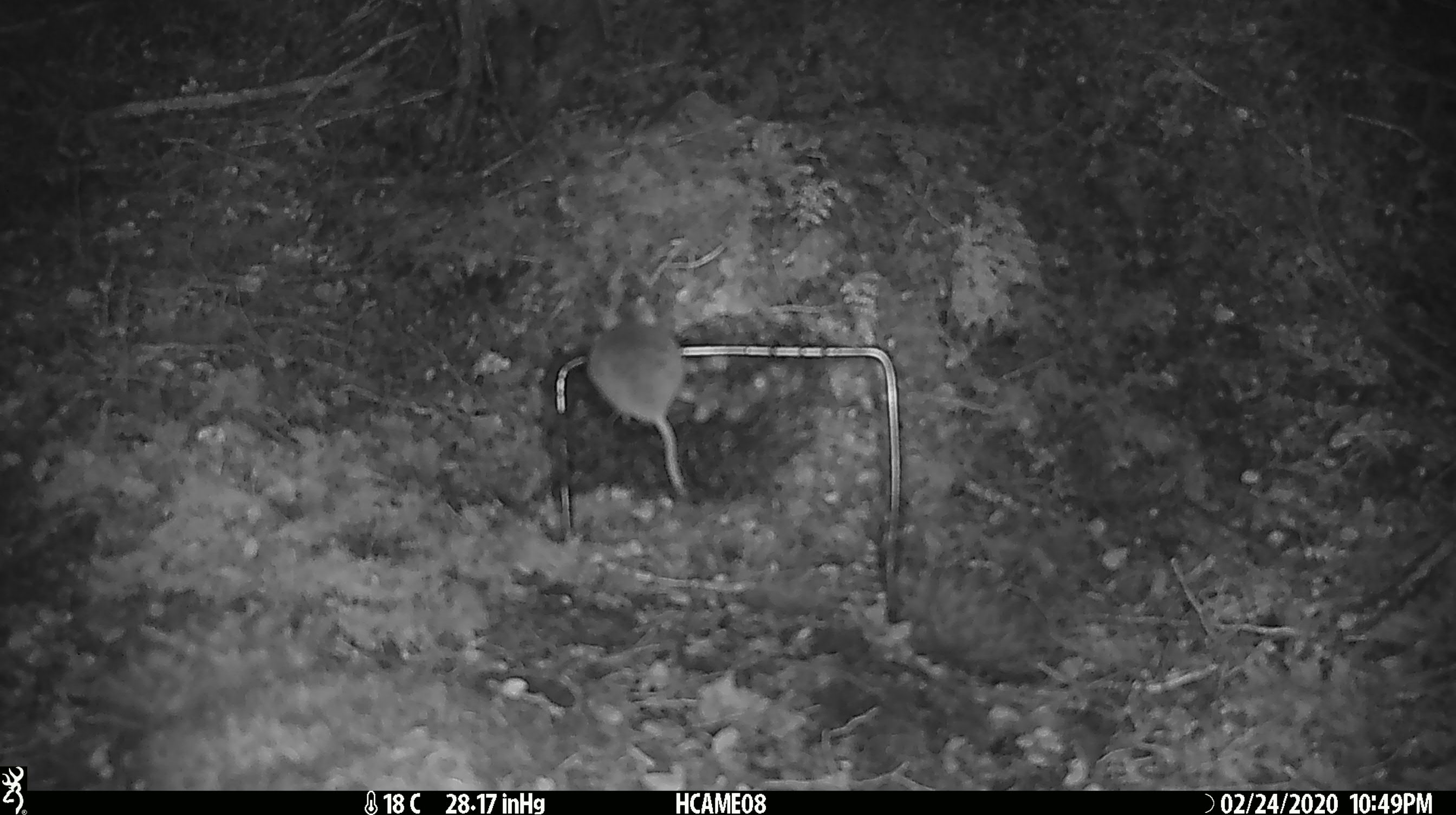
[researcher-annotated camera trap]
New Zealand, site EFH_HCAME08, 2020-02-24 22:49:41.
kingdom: Animalia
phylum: Chordata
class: Mammalia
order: Rodentia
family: Muridae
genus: Mus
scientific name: Mus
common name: mouse